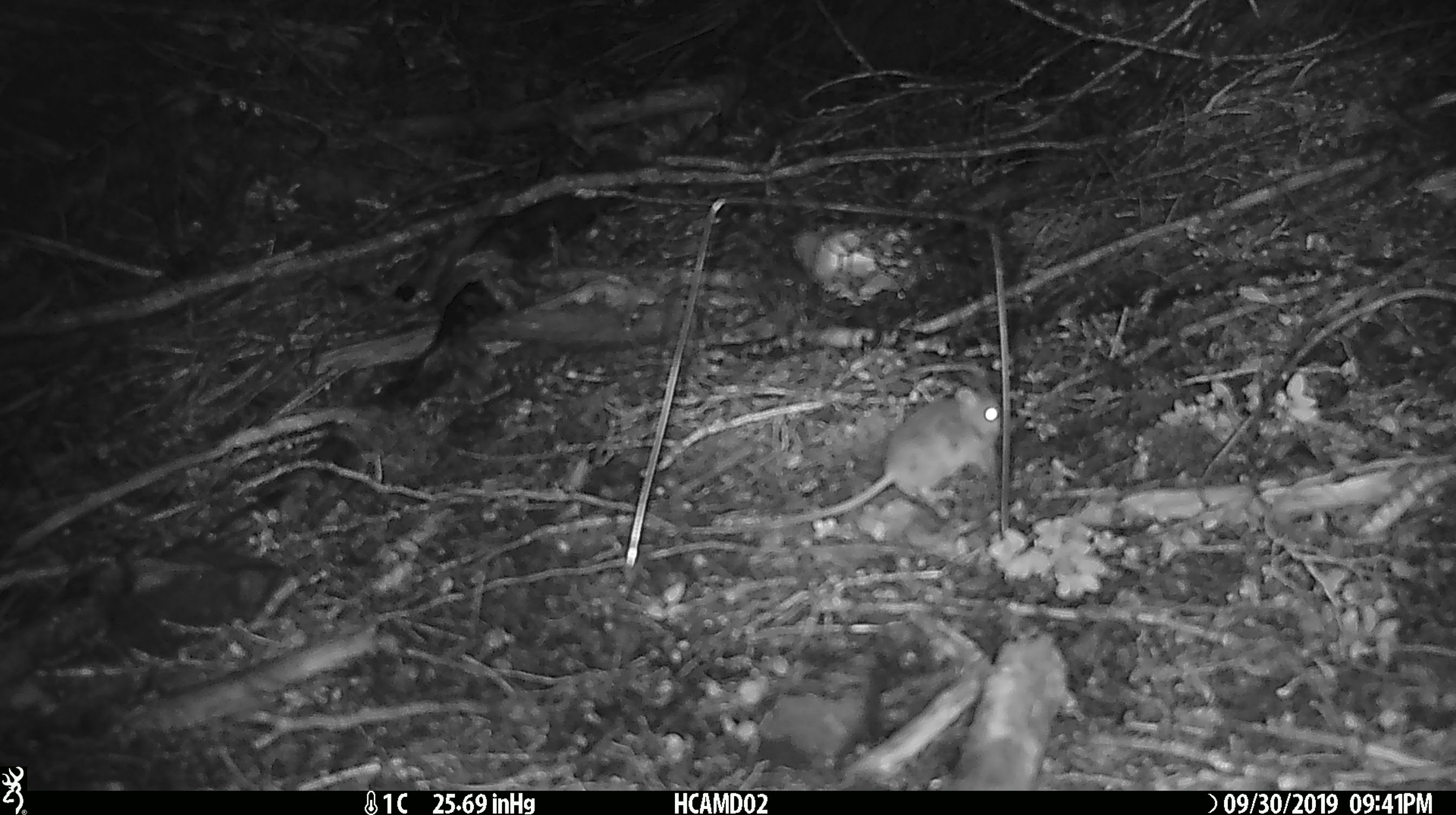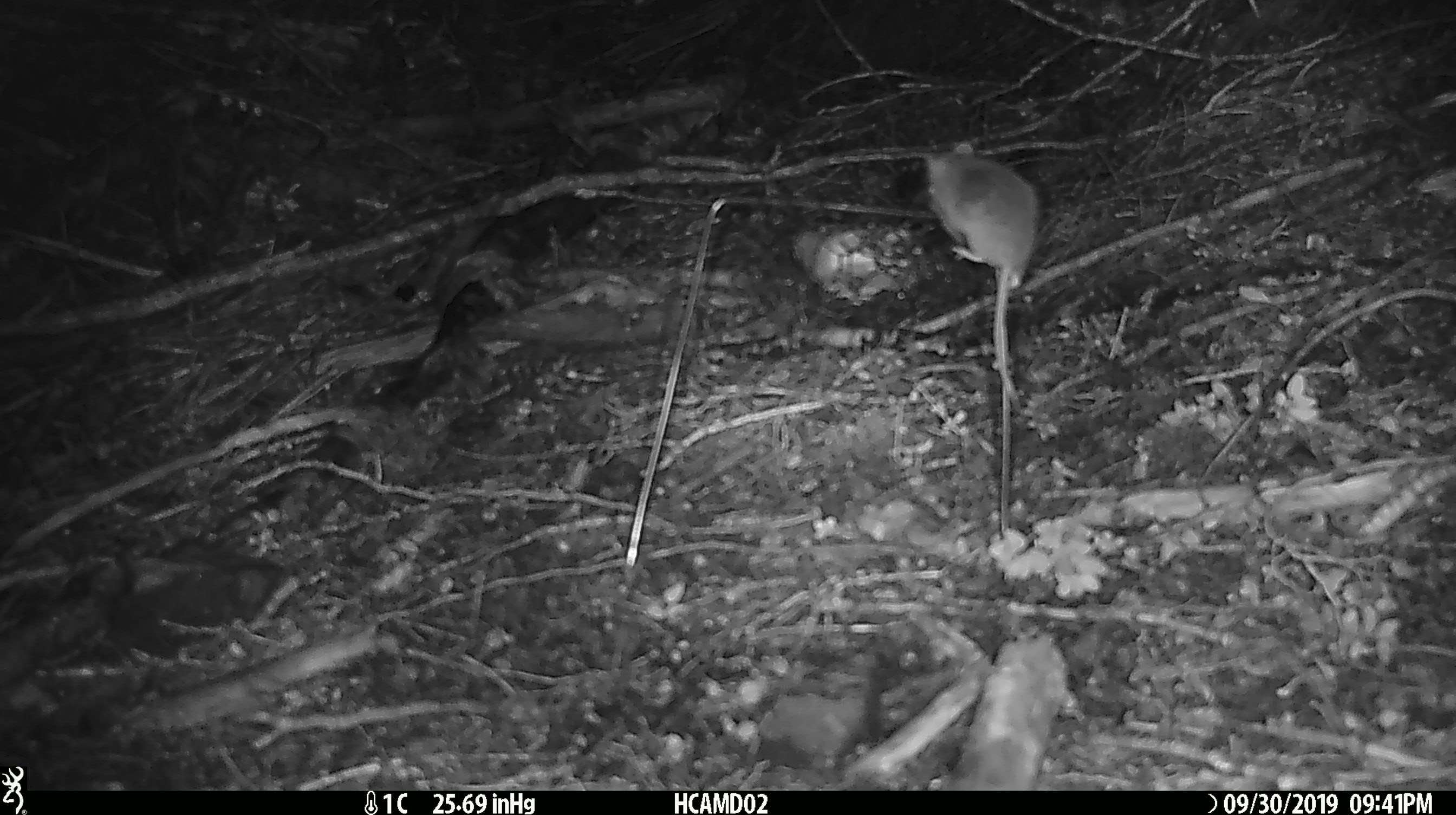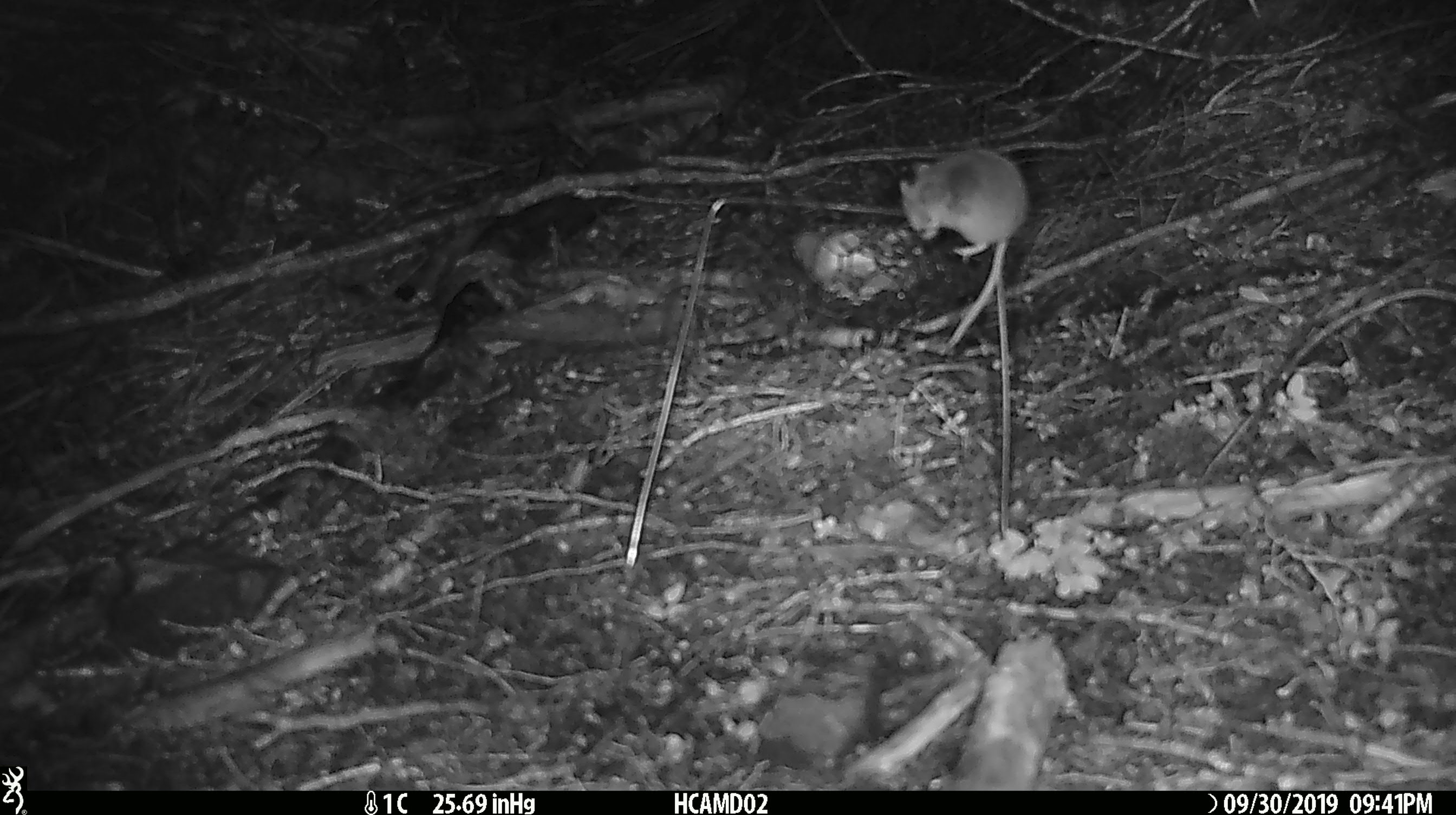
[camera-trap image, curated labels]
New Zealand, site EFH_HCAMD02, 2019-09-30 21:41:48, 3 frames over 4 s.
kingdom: Animalia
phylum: Chordata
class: Mammalia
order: Rodentia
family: Muridae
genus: Mus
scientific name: Mus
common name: mouse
Mouse (Mus).